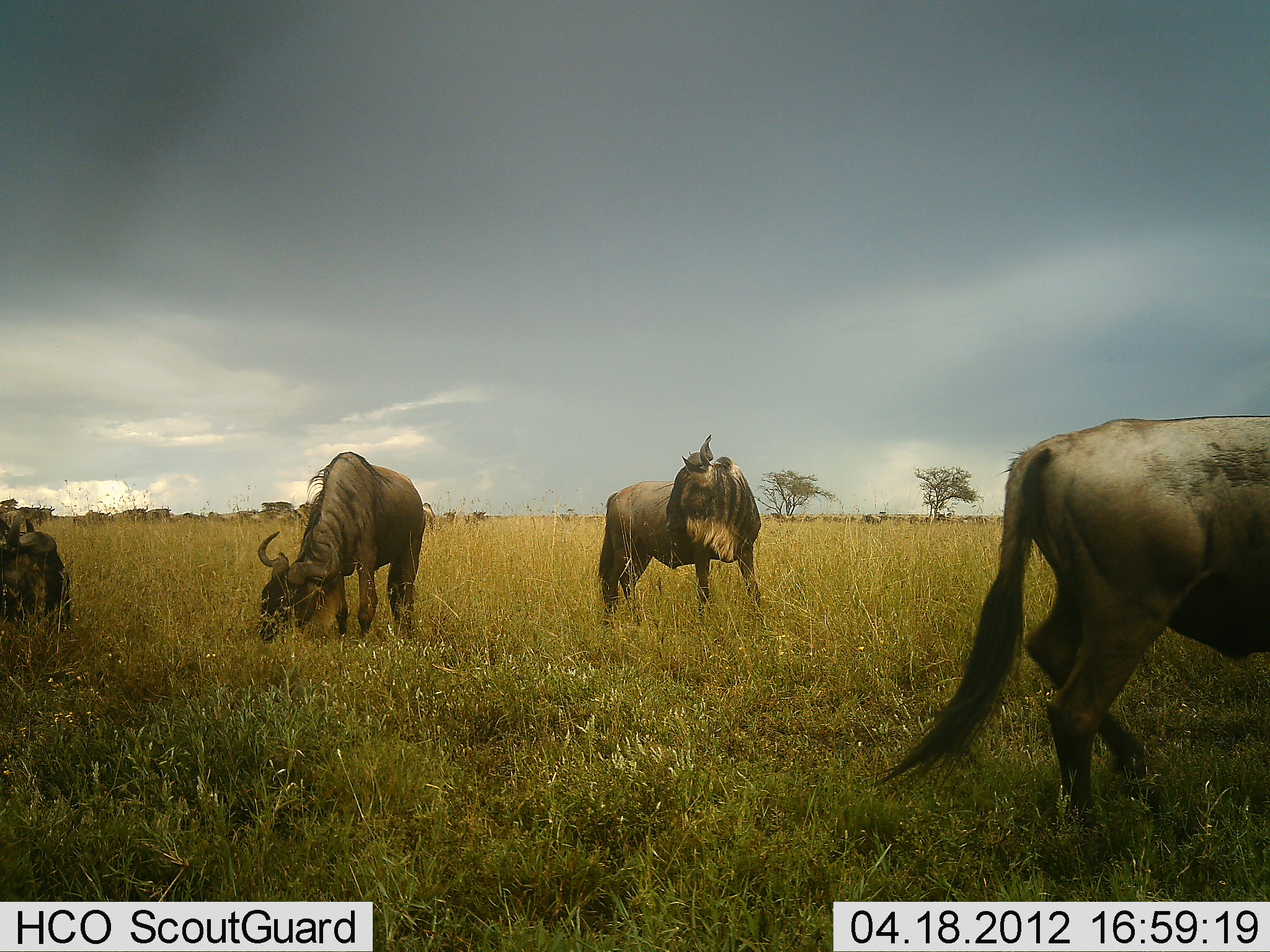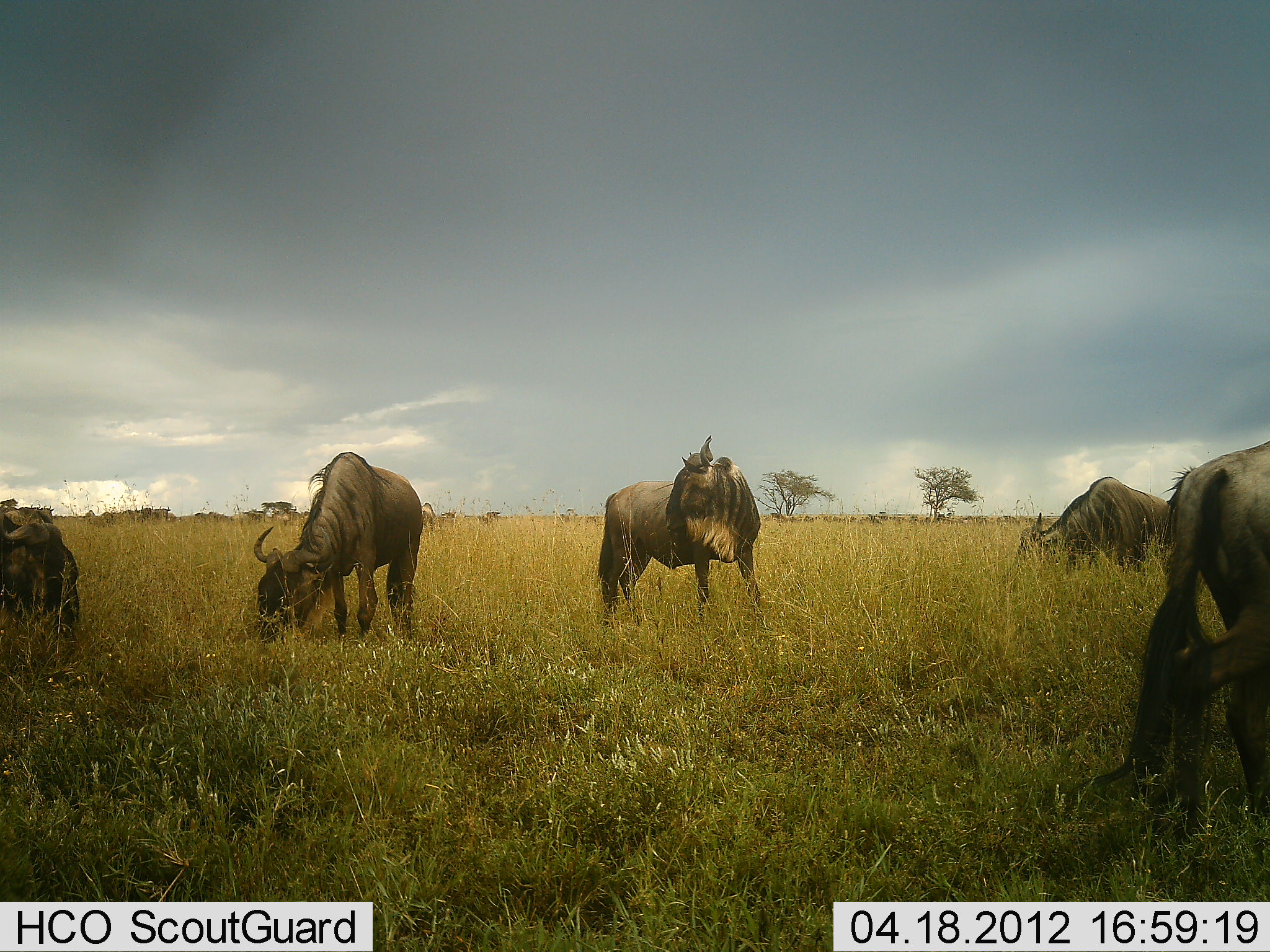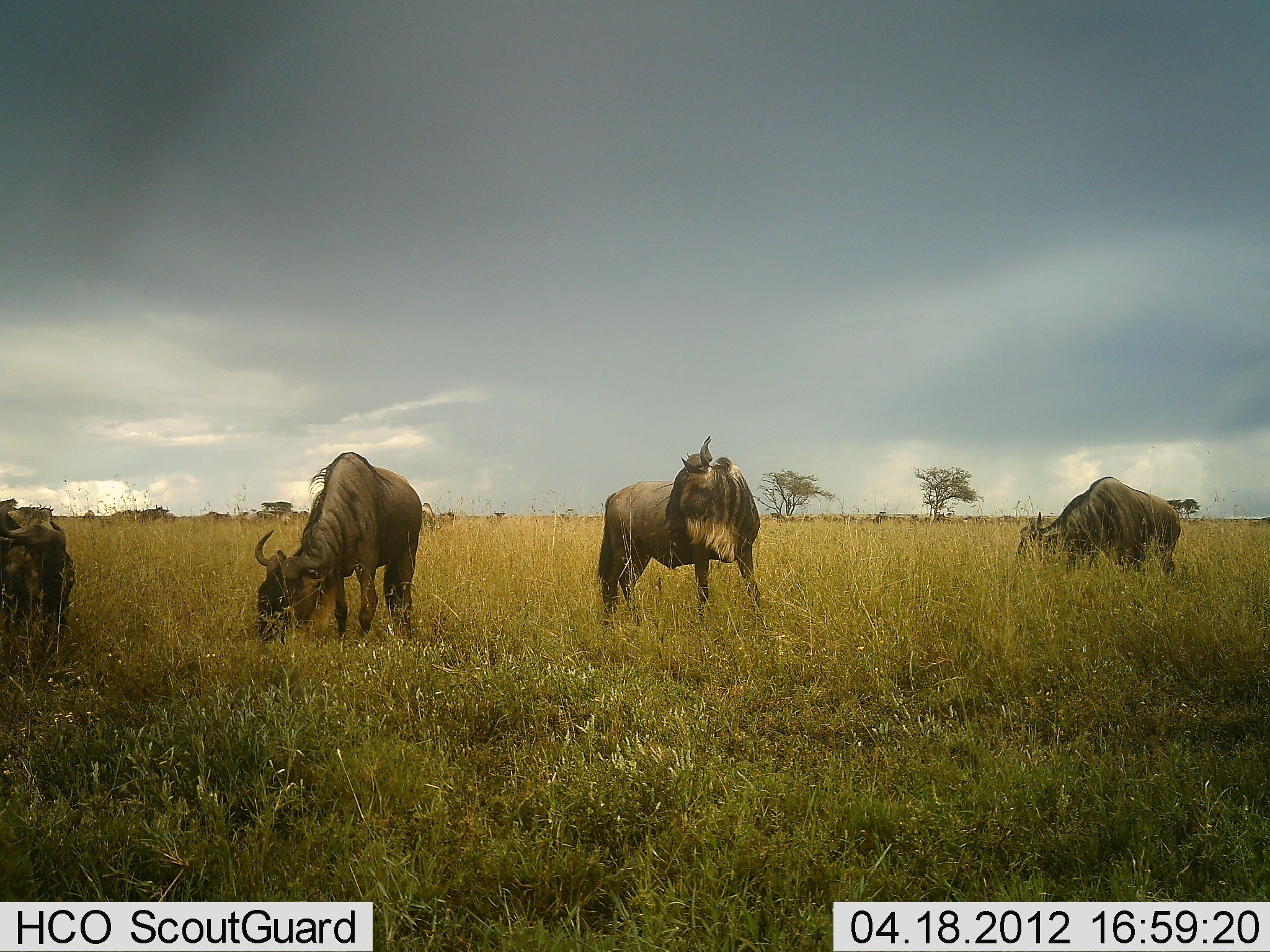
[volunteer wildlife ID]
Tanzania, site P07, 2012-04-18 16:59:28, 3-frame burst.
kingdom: Animalia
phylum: Chordata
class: Mammalia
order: Artiodactyla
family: Bovidae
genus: Connochaetes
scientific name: Connochaetes taurinus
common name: blue wildebeest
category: wildebeest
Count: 11-50.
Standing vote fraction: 63%.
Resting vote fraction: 5%.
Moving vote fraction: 63%.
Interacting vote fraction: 0%.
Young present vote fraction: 0%.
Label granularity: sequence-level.